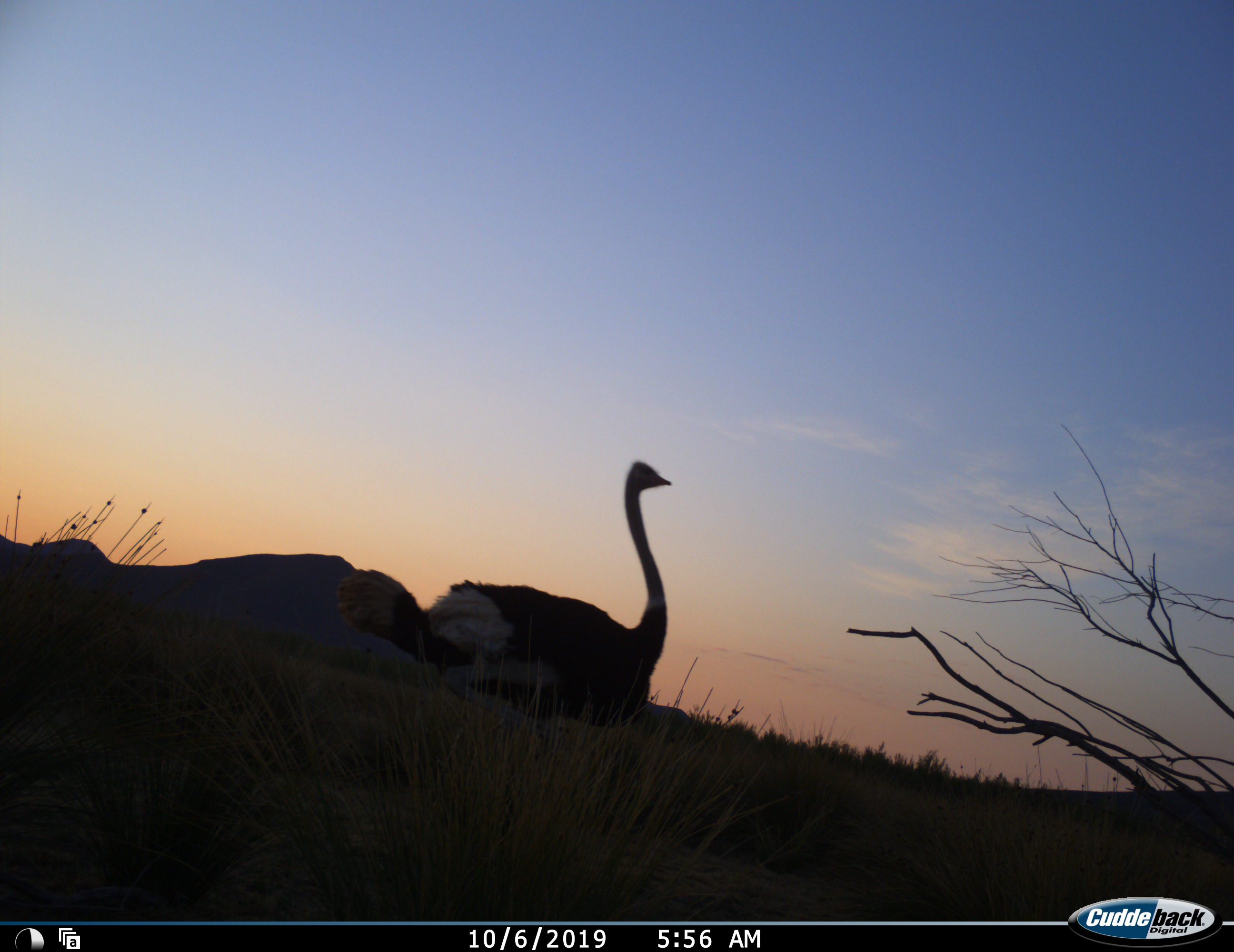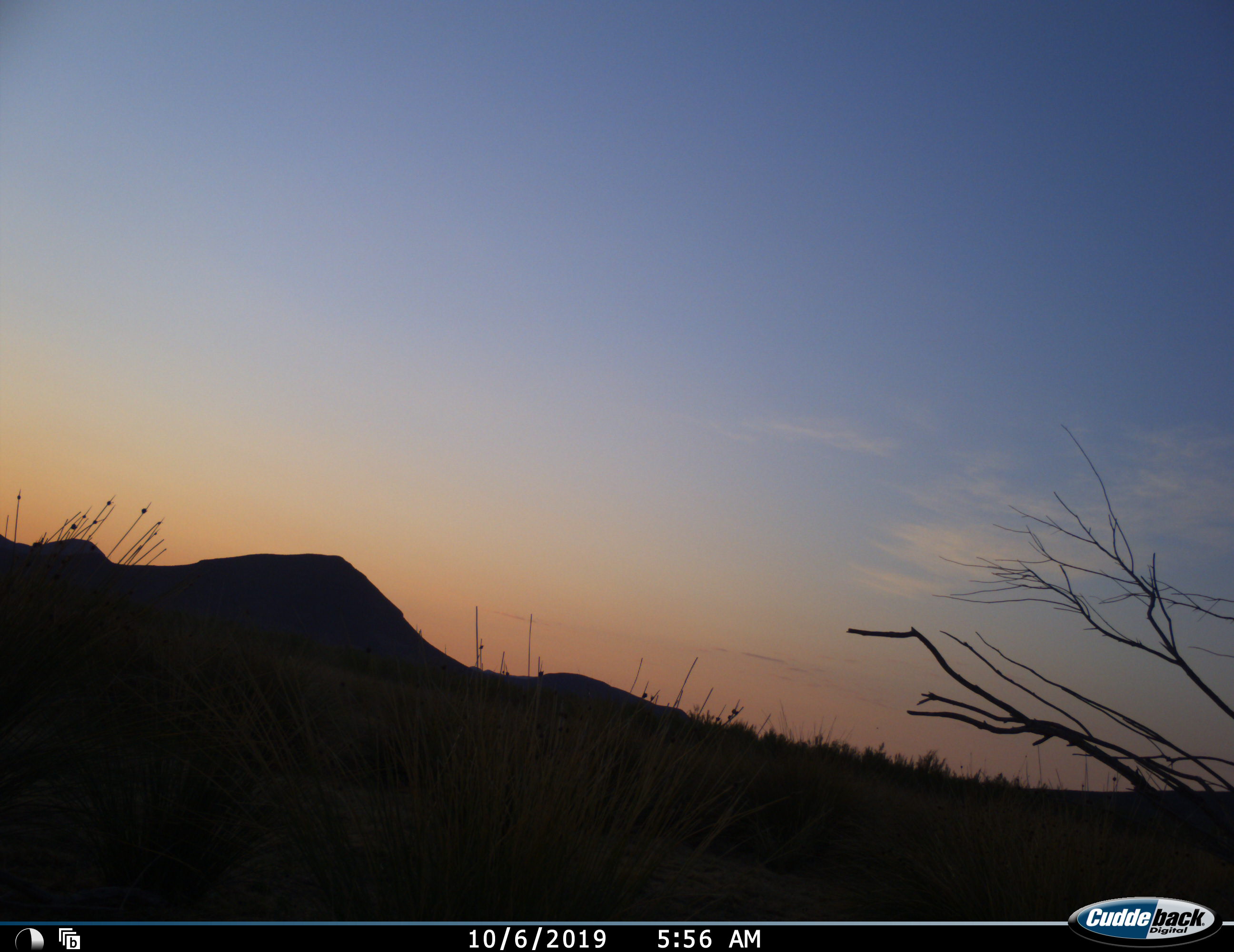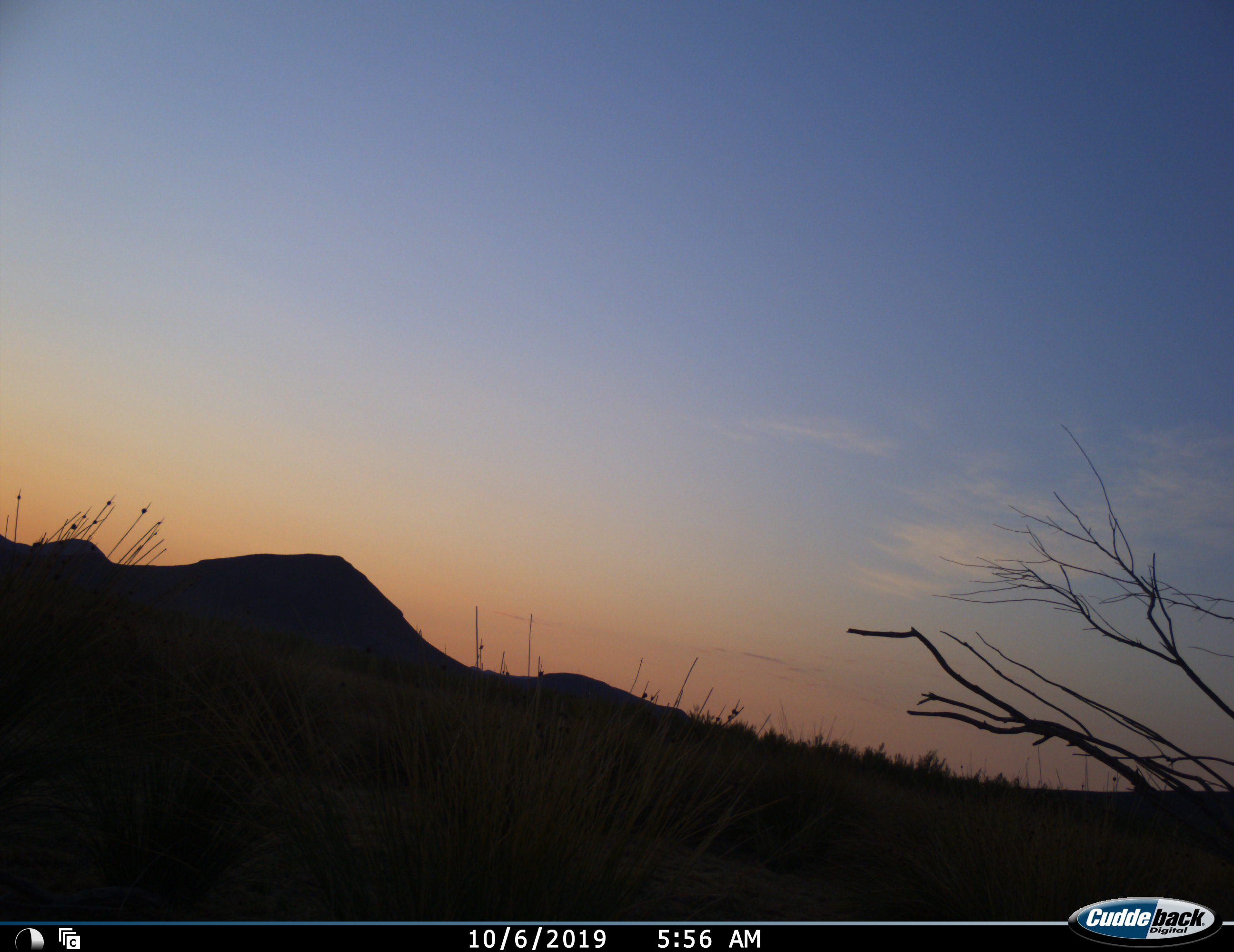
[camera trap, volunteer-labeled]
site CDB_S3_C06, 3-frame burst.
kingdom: Animalia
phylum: Chordata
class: Aves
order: Struthioniformes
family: Struthionidae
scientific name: Struthionidae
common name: ostrich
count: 1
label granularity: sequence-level